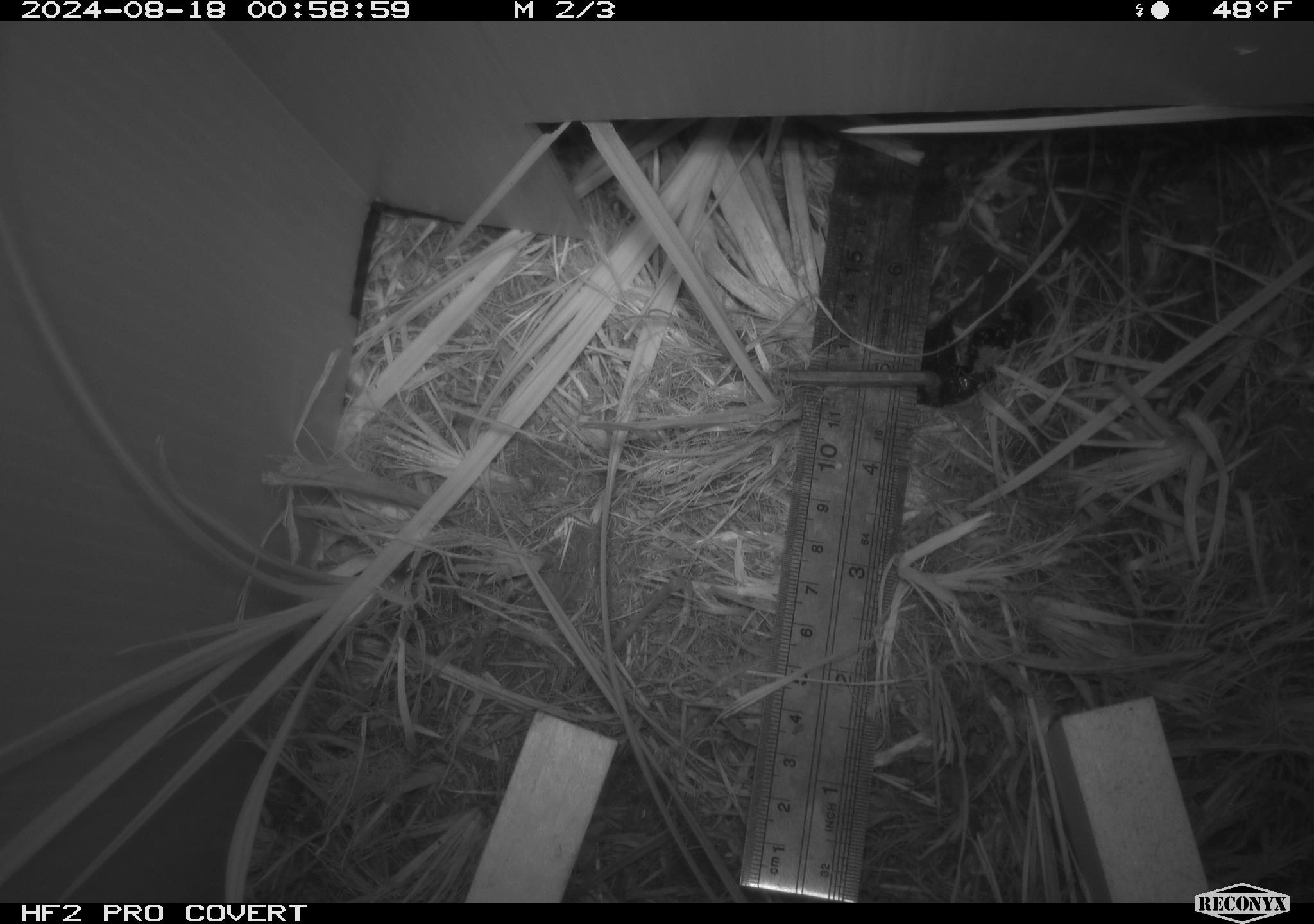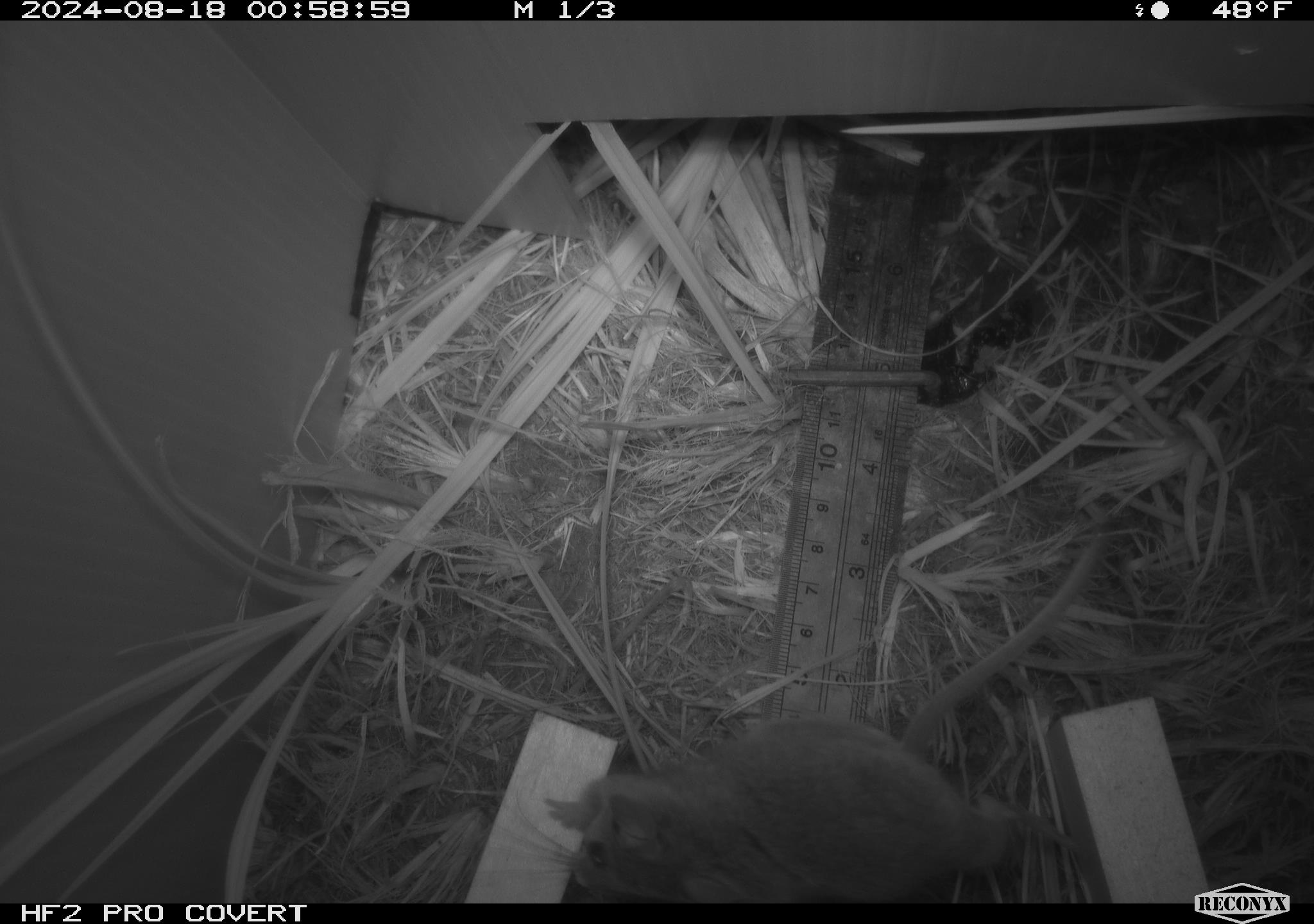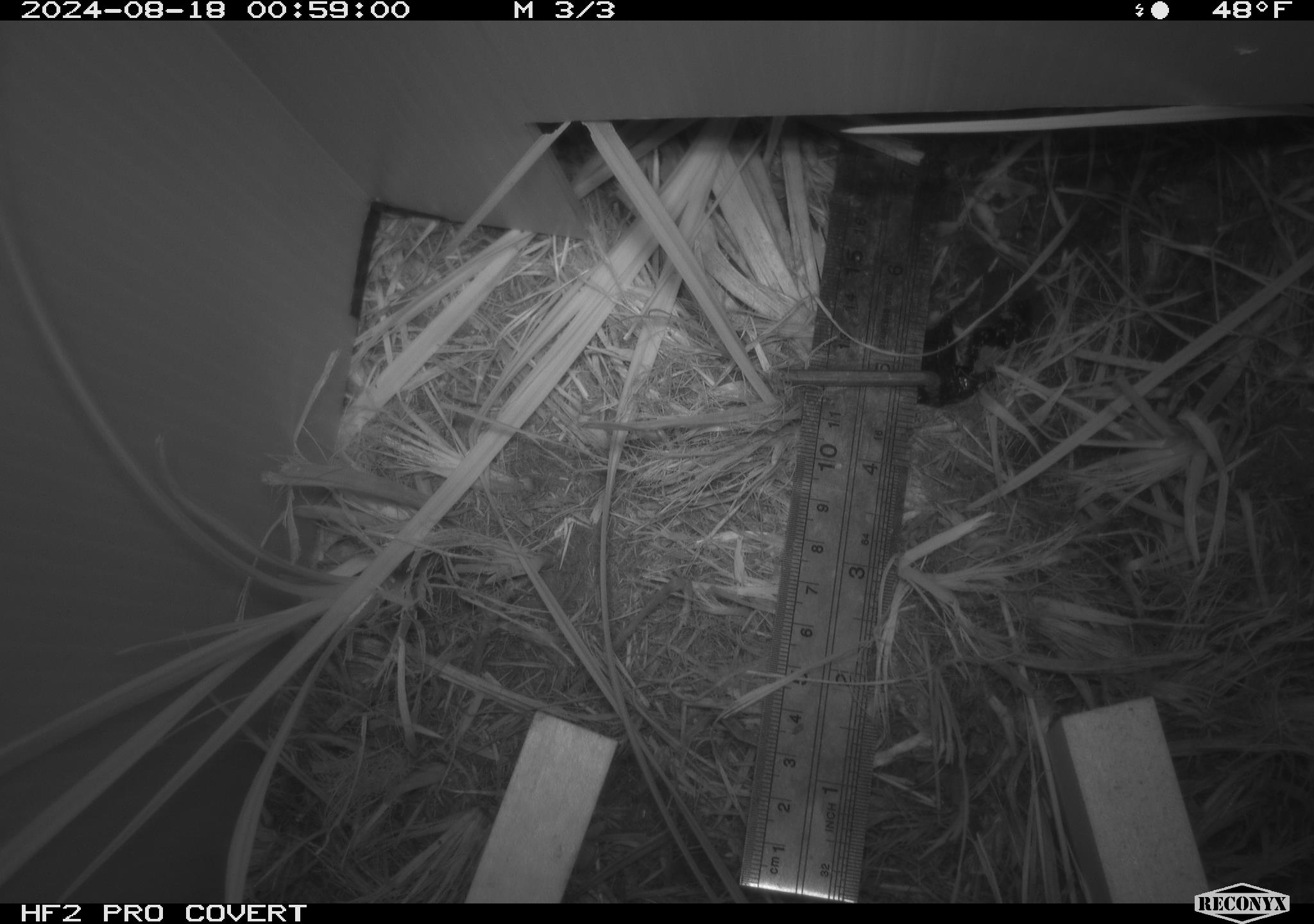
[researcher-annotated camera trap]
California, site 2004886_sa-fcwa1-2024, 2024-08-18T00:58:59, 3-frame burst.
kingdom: Animalia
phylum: Chordata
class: Mammalia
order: Rodentia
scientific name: Rodentia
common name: mouse species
Mouse species (Rodentia).